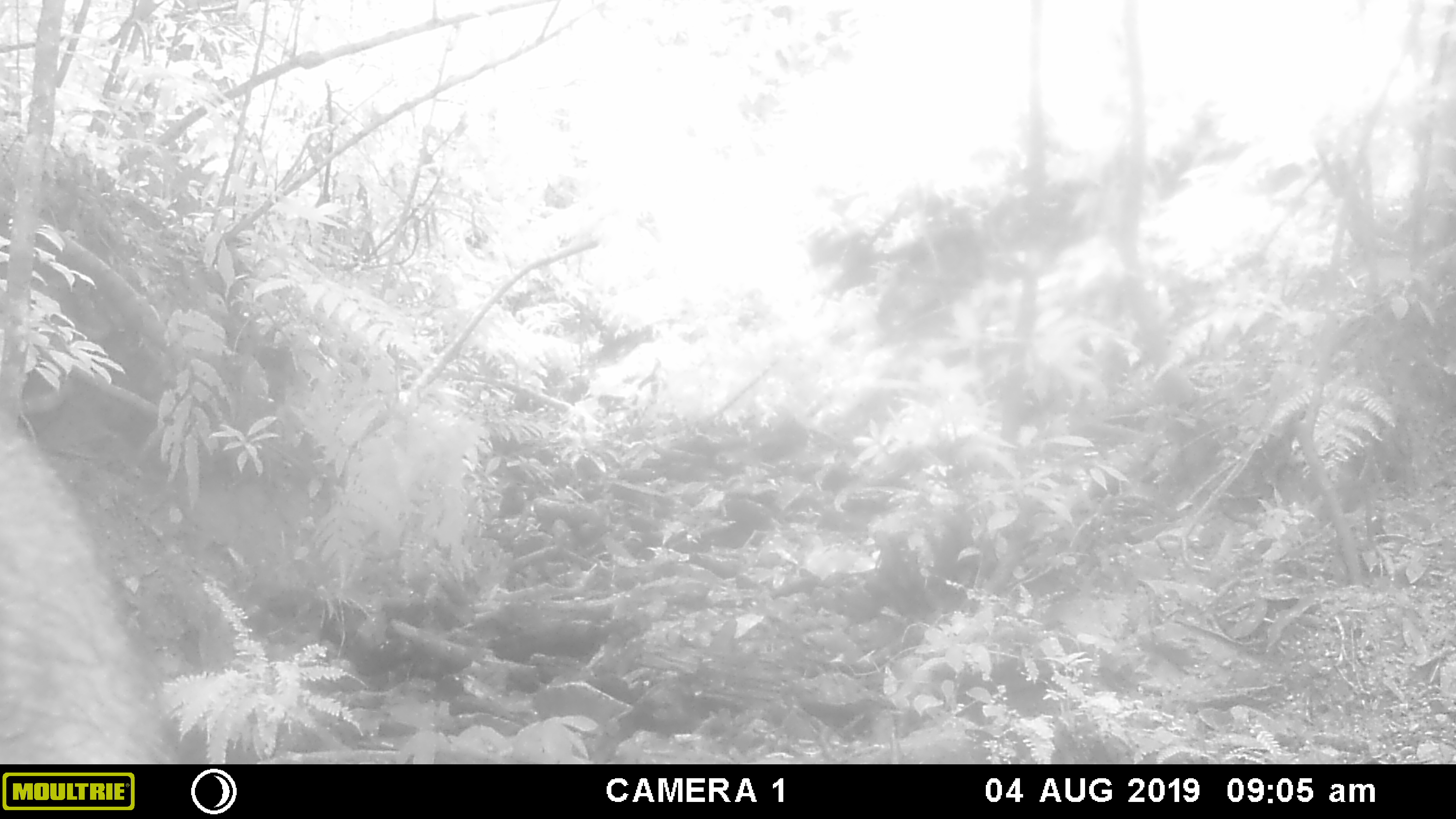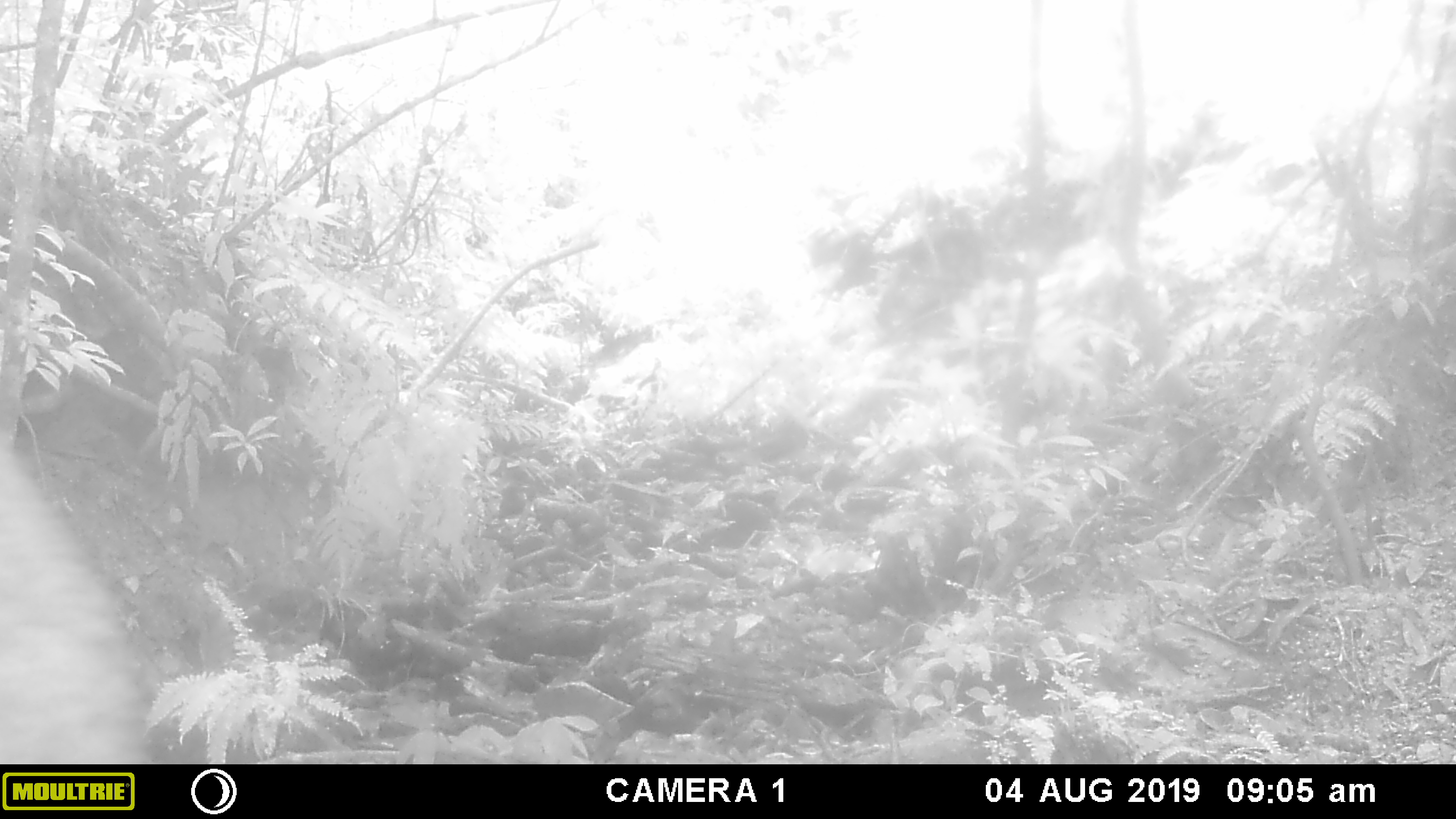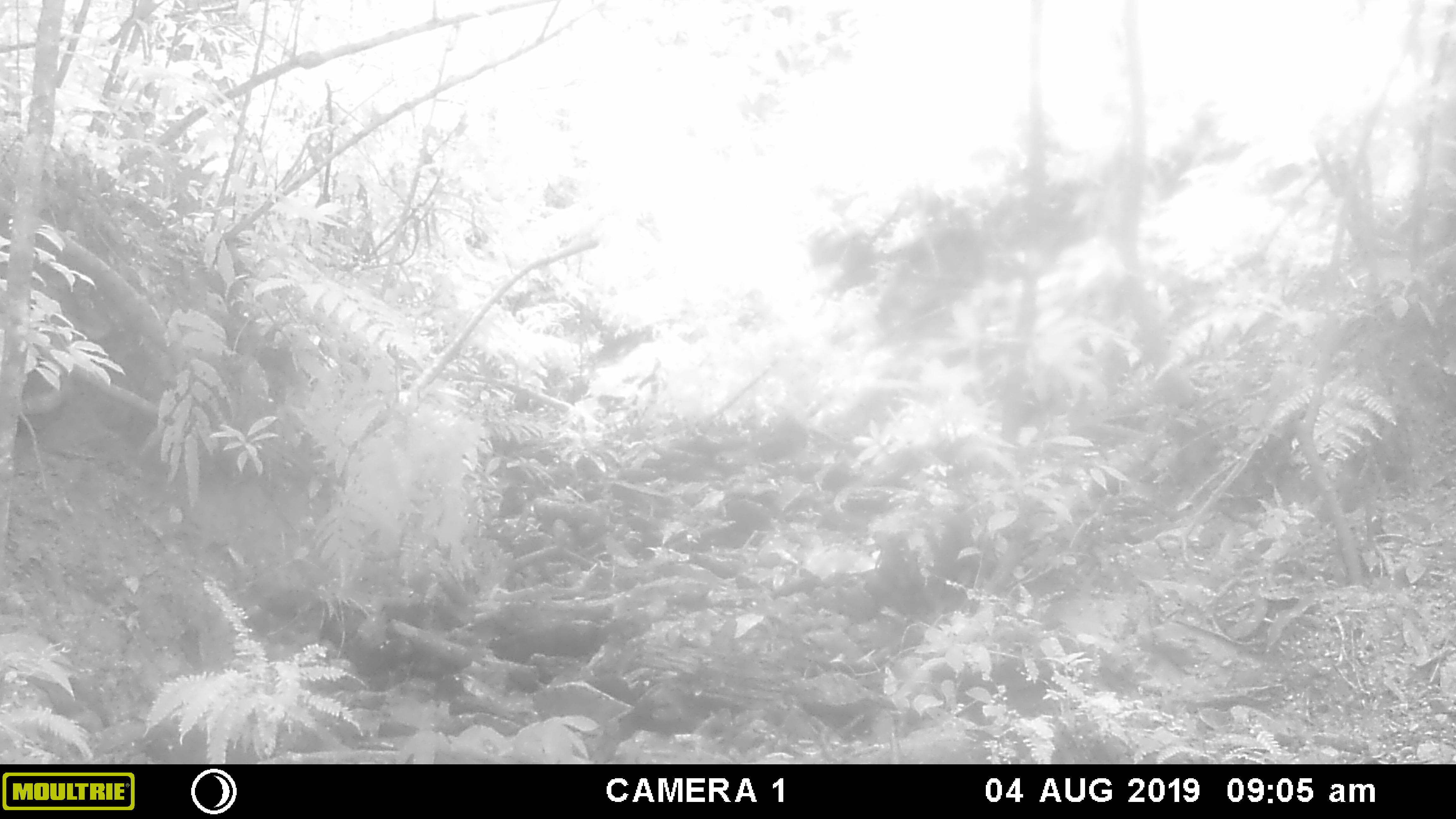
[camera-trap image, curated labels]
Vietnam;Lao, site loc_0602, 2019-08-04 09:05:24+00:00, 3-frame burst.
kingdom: Animalia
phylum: Chordata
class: Mammalia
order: Artiodactyla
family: Suidae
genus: Sus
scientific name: Sus scrofa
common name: eurasian wild pig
Eurasian wild pig (Sus scrofa). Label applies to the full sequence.